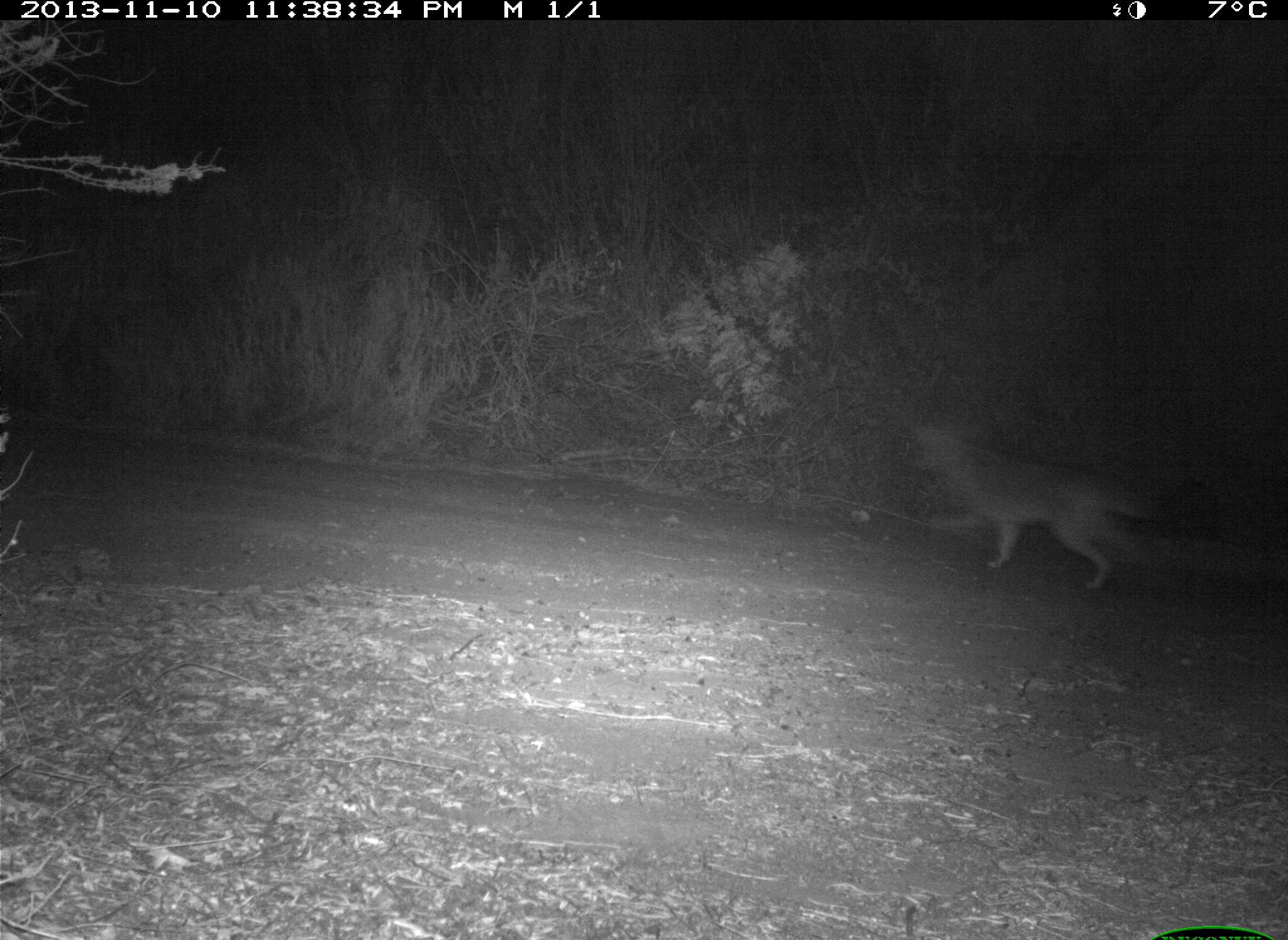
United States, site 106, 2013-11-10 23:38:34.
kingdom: Animalia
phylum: Chordata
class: Mammalia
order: Carnivora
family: Canidae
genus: Canis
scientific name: Canis latrans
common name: coyote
Coyote (Canis latrans).